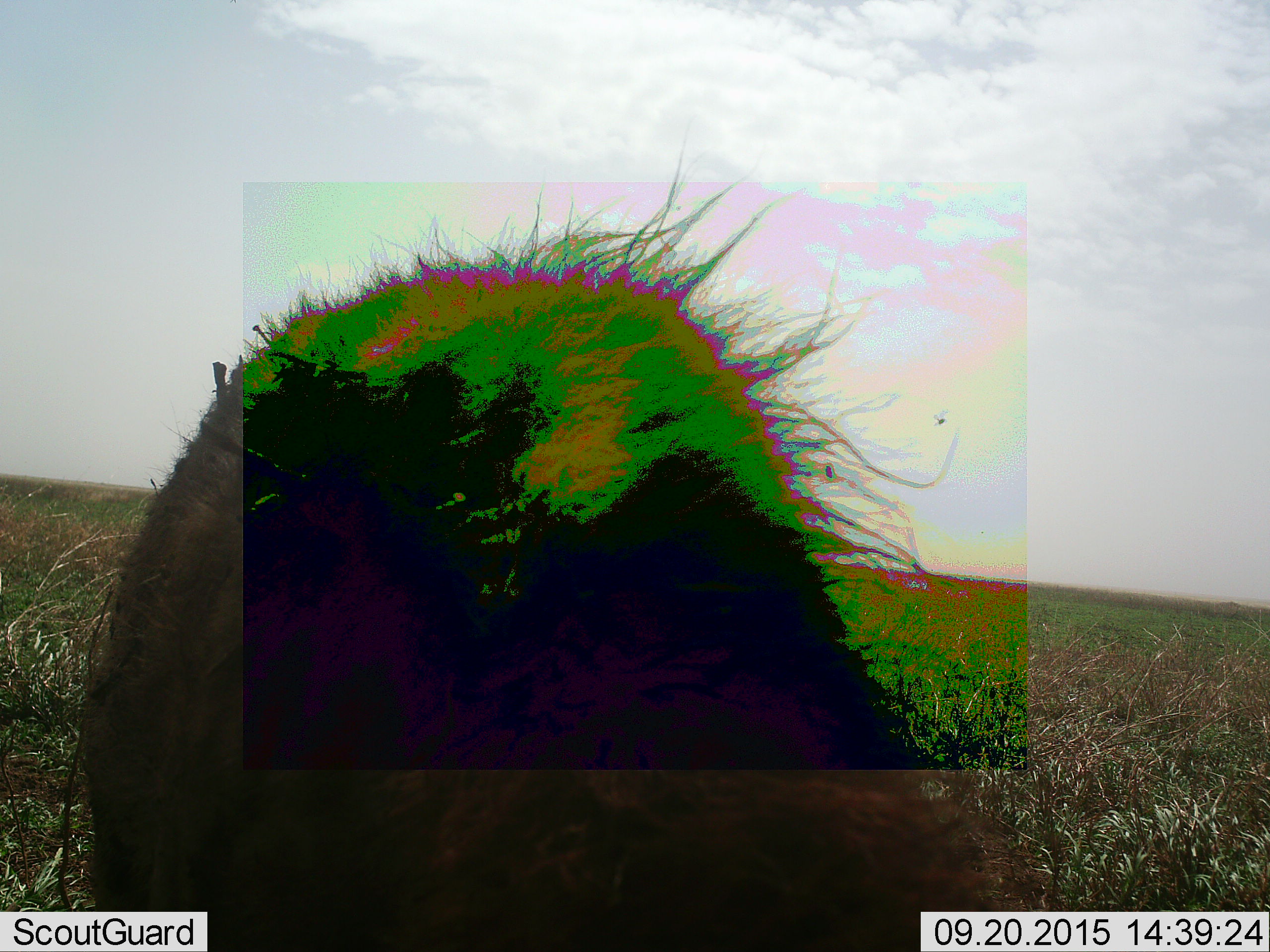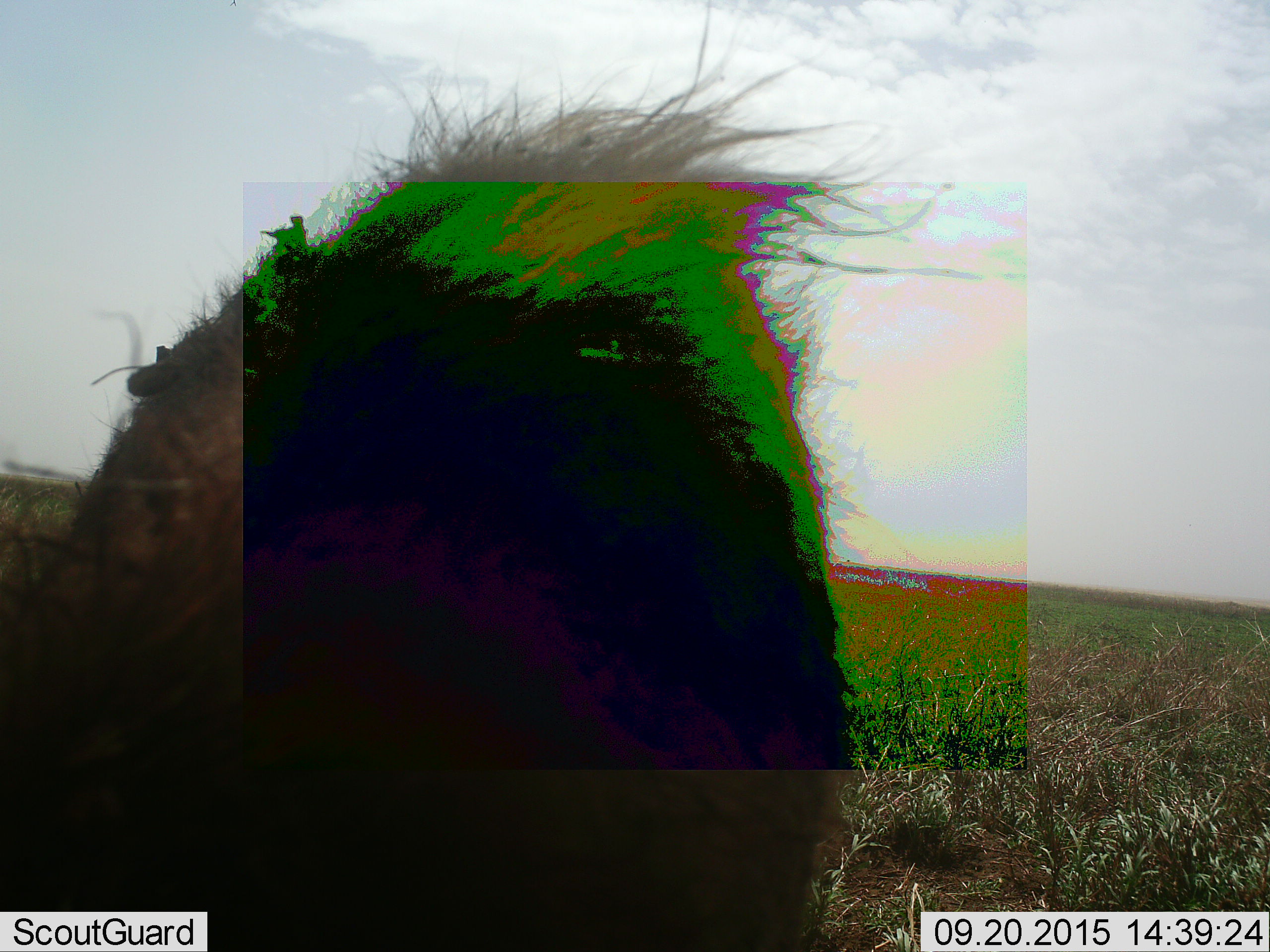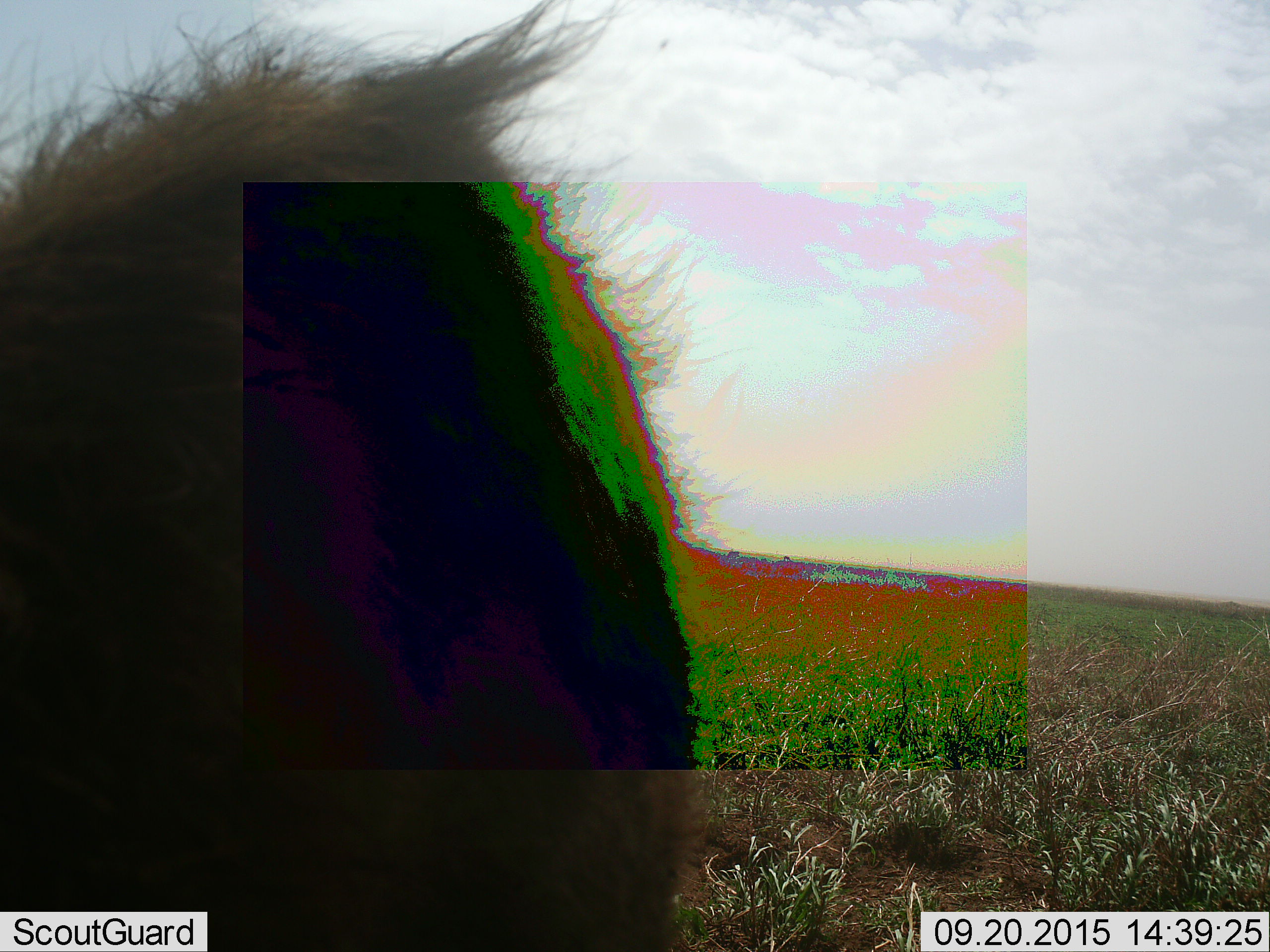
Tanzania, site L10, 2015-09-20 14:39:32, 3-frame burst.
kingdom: Animalia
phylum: Chordata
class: Mammalia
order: Carnivora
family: Hyaenidae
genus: Crocuta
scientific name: Crocuta crocuta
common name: spotted hyena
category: hyenaspotted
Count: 1.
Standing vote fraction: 100%.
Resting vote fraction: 0%.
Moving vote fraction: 0%.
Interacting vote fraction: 0%.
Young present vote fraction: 0%.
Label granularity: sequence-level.